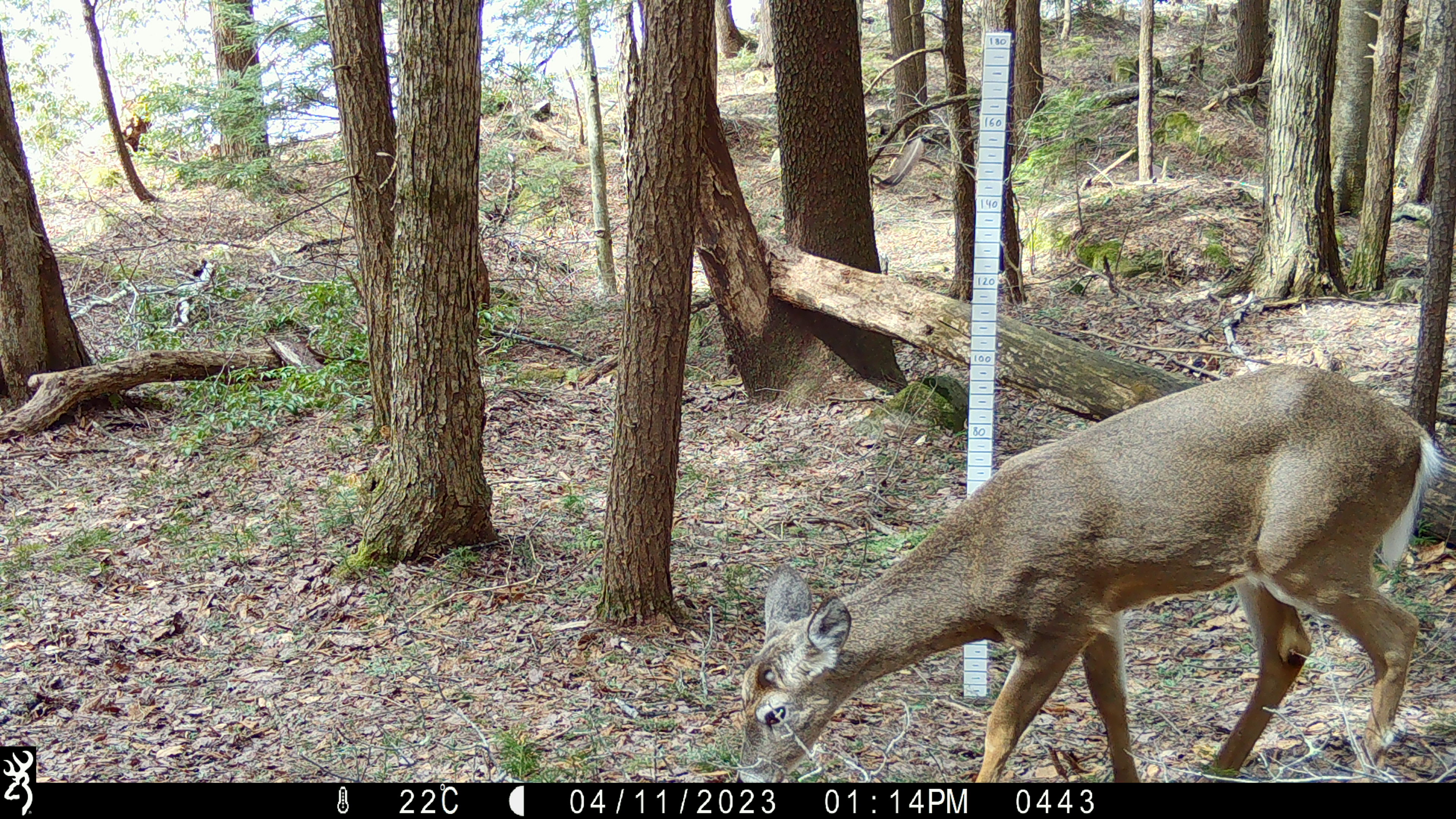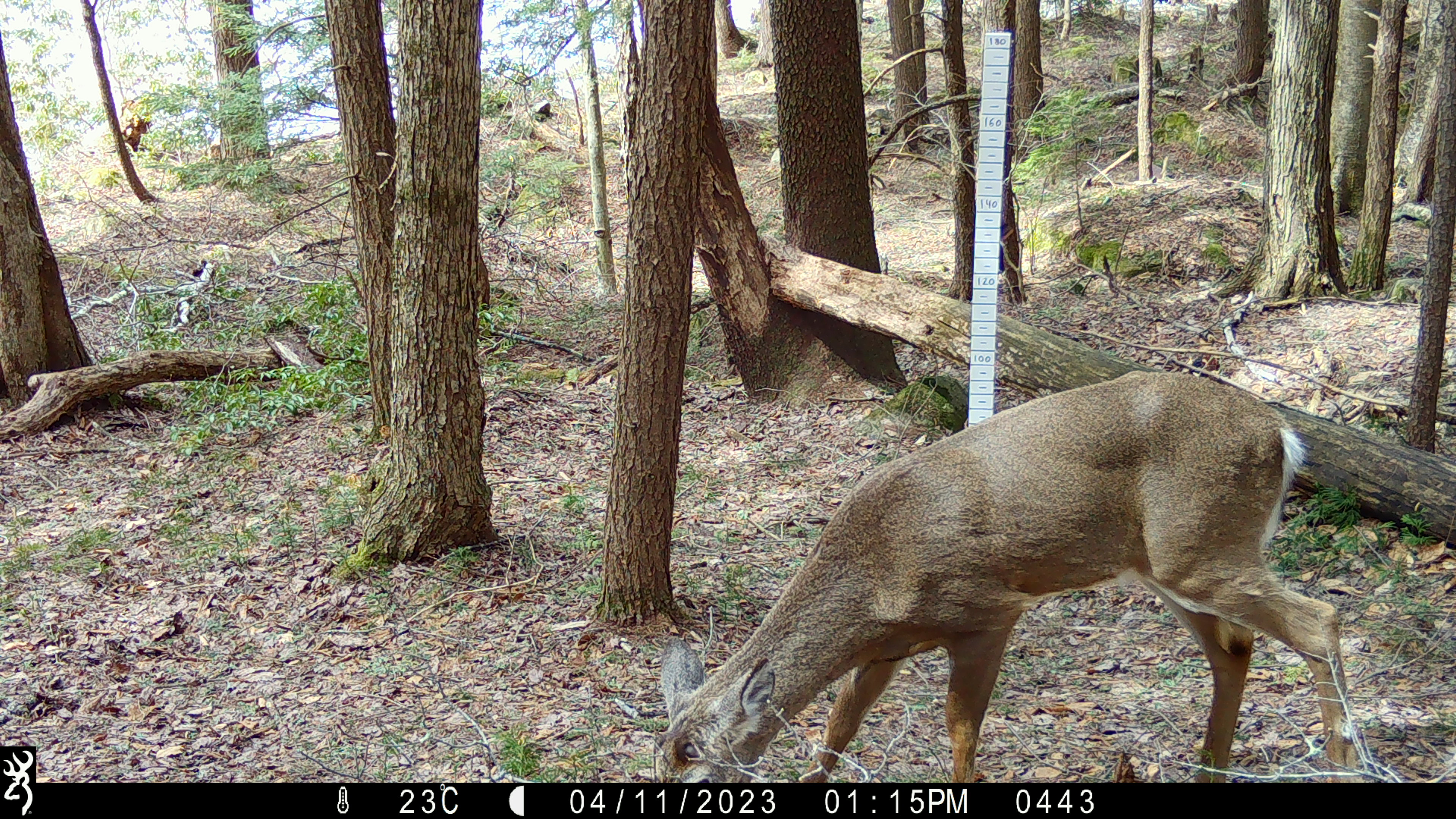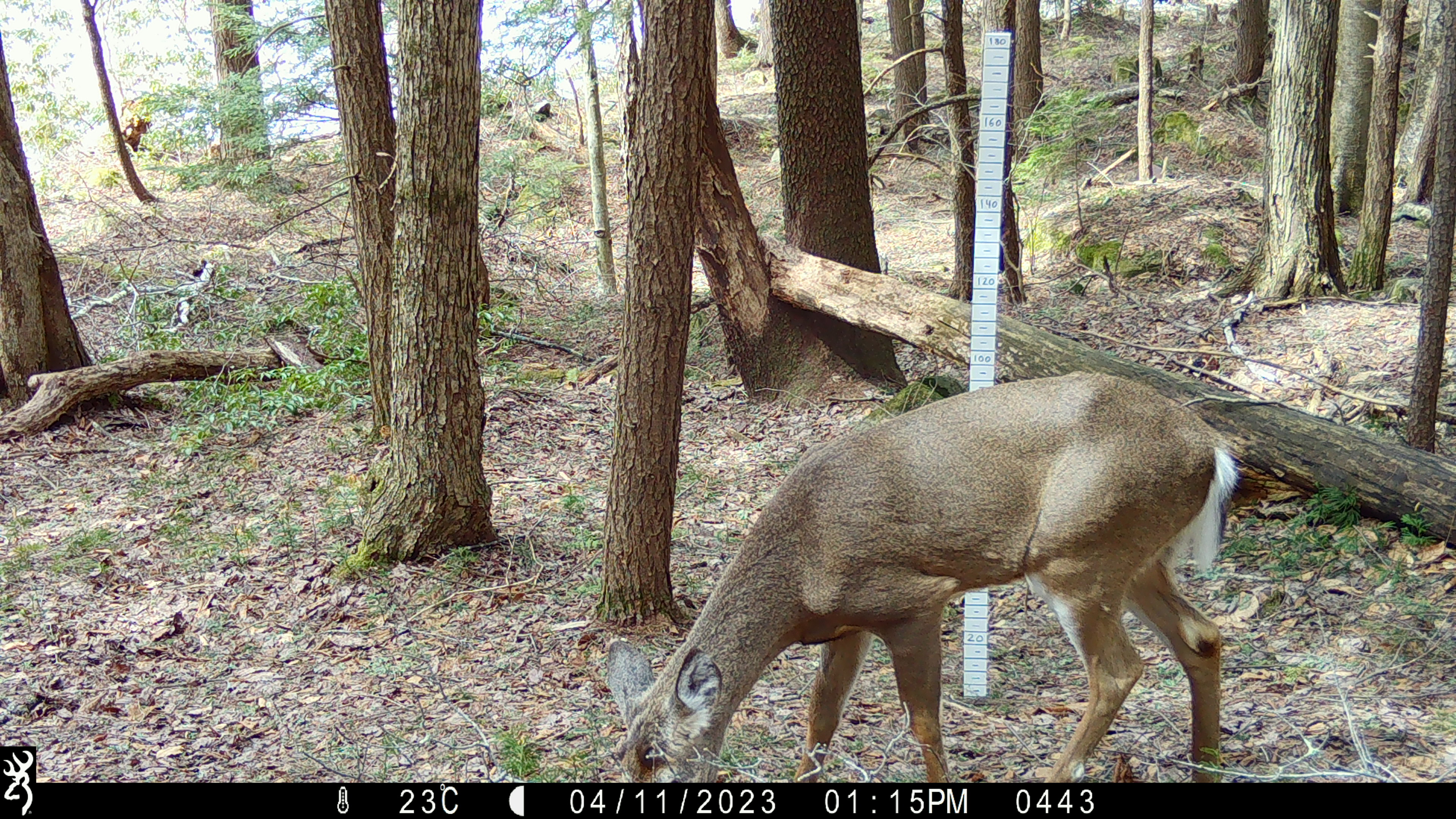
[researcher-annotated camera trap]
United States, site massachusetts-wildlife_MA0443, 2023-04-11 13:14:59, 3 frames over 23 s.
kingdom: Animalia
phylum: Chordata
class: Mammalia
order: Artiodactyla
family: Cervidae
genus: Odocoileus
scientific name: Odocoileus virginianus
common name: white-tailed deer